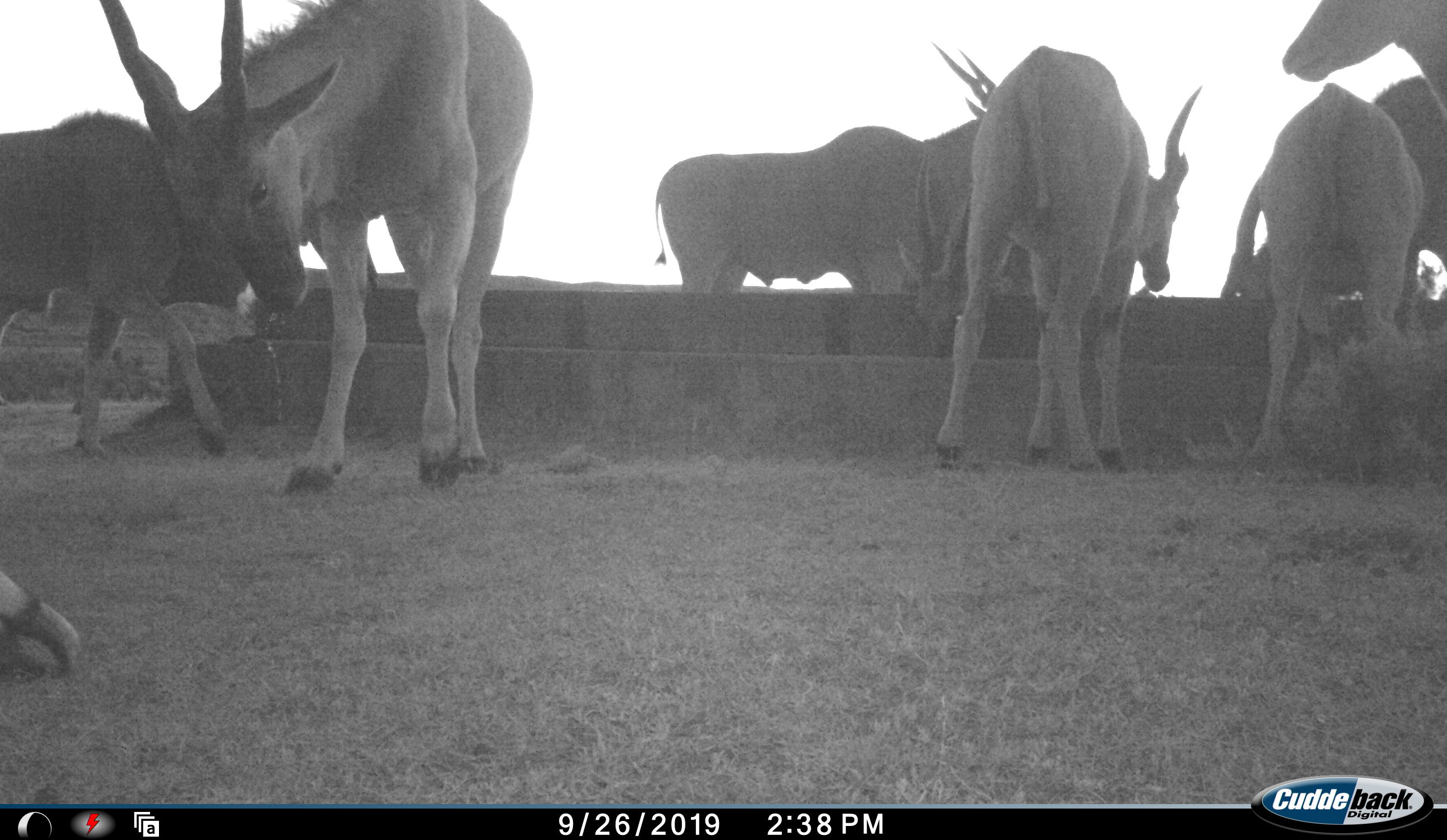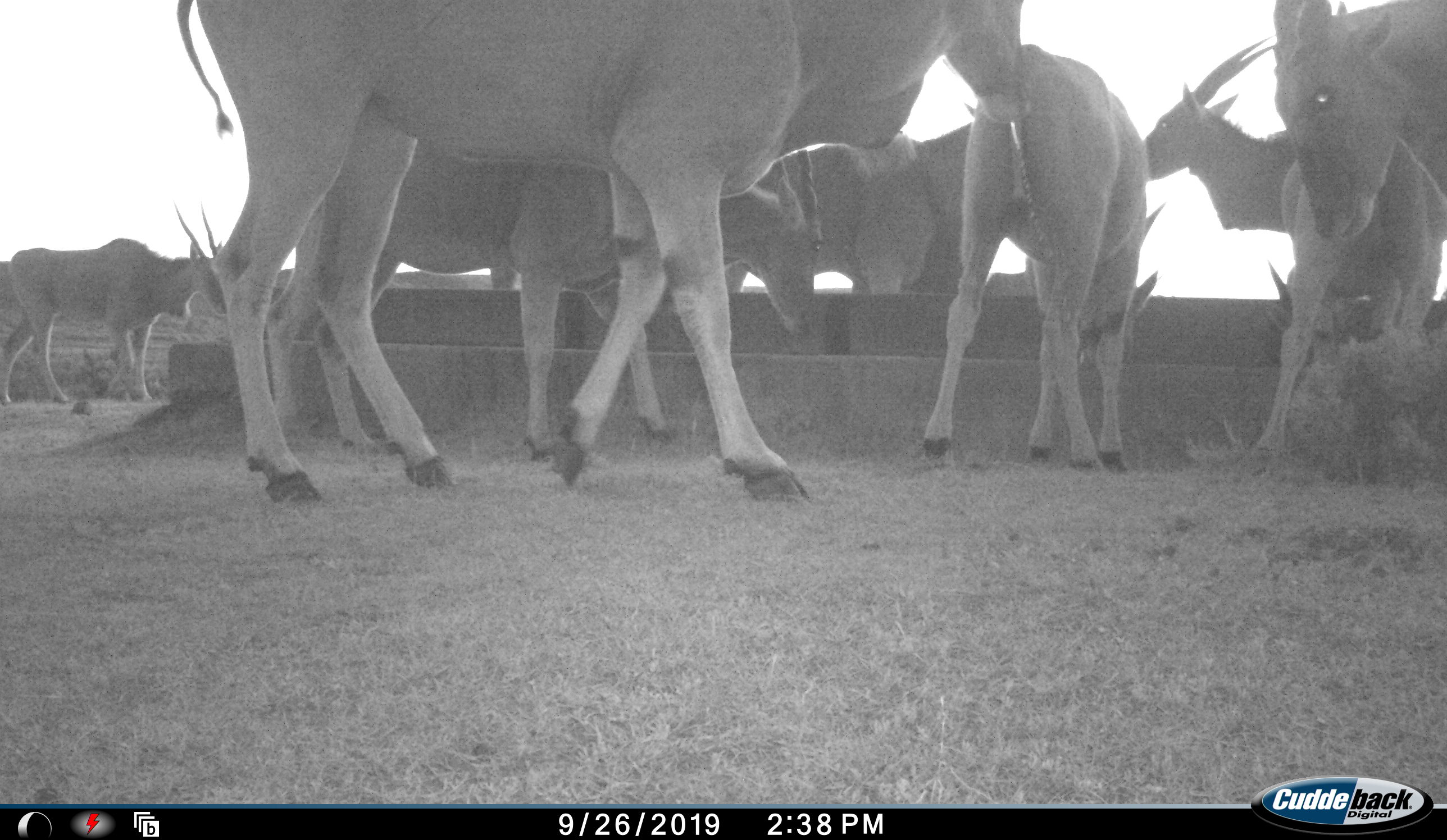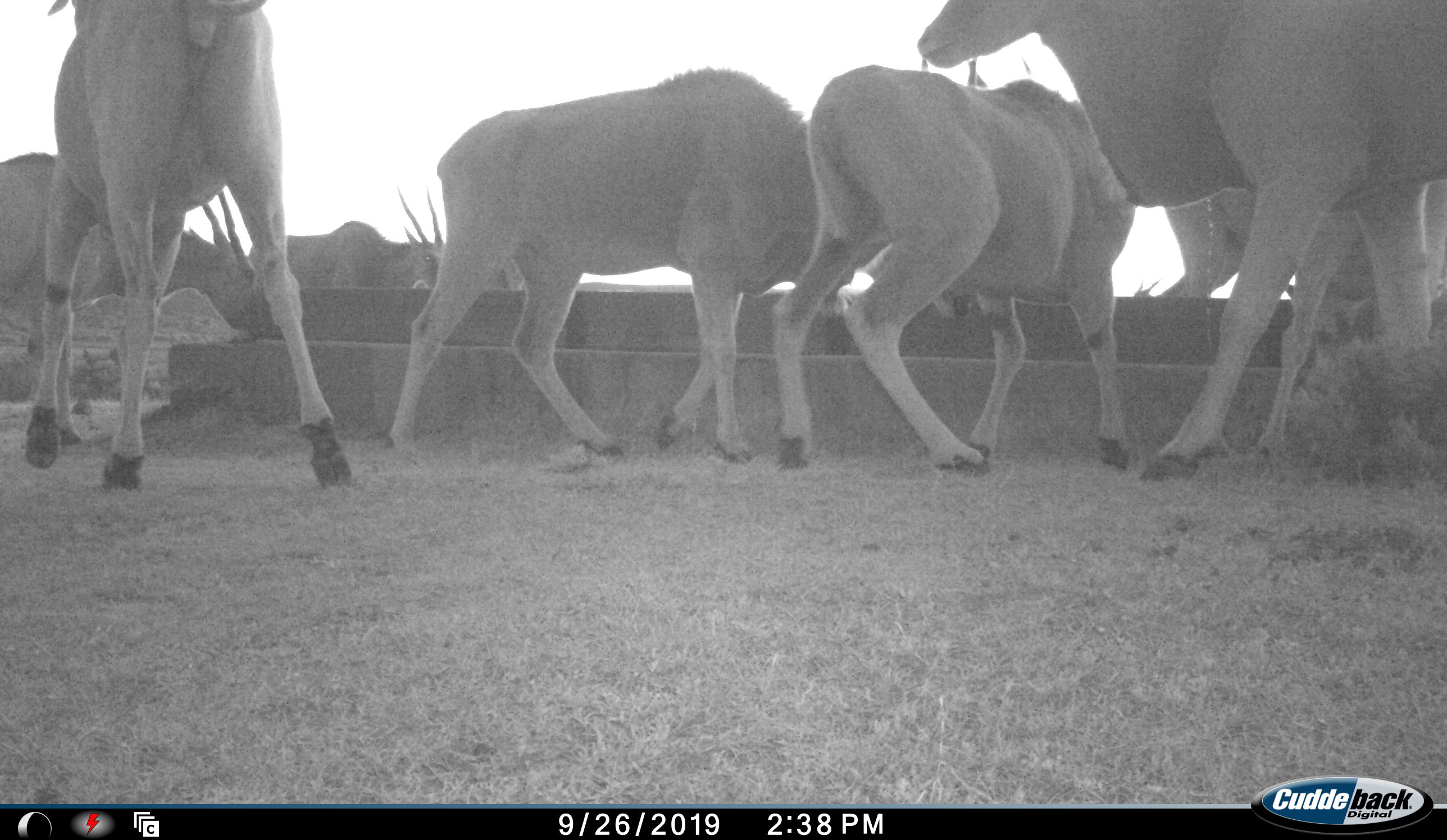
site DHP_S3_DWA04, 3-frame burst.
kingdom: Animalia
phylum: Chordata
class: Mammalia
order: Artiodactyla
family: Bovidae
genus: Tragelaphus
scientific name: Tragelaphus oryx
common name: eland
Eland (Tragelaphus oryx), count 9. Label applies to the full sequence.